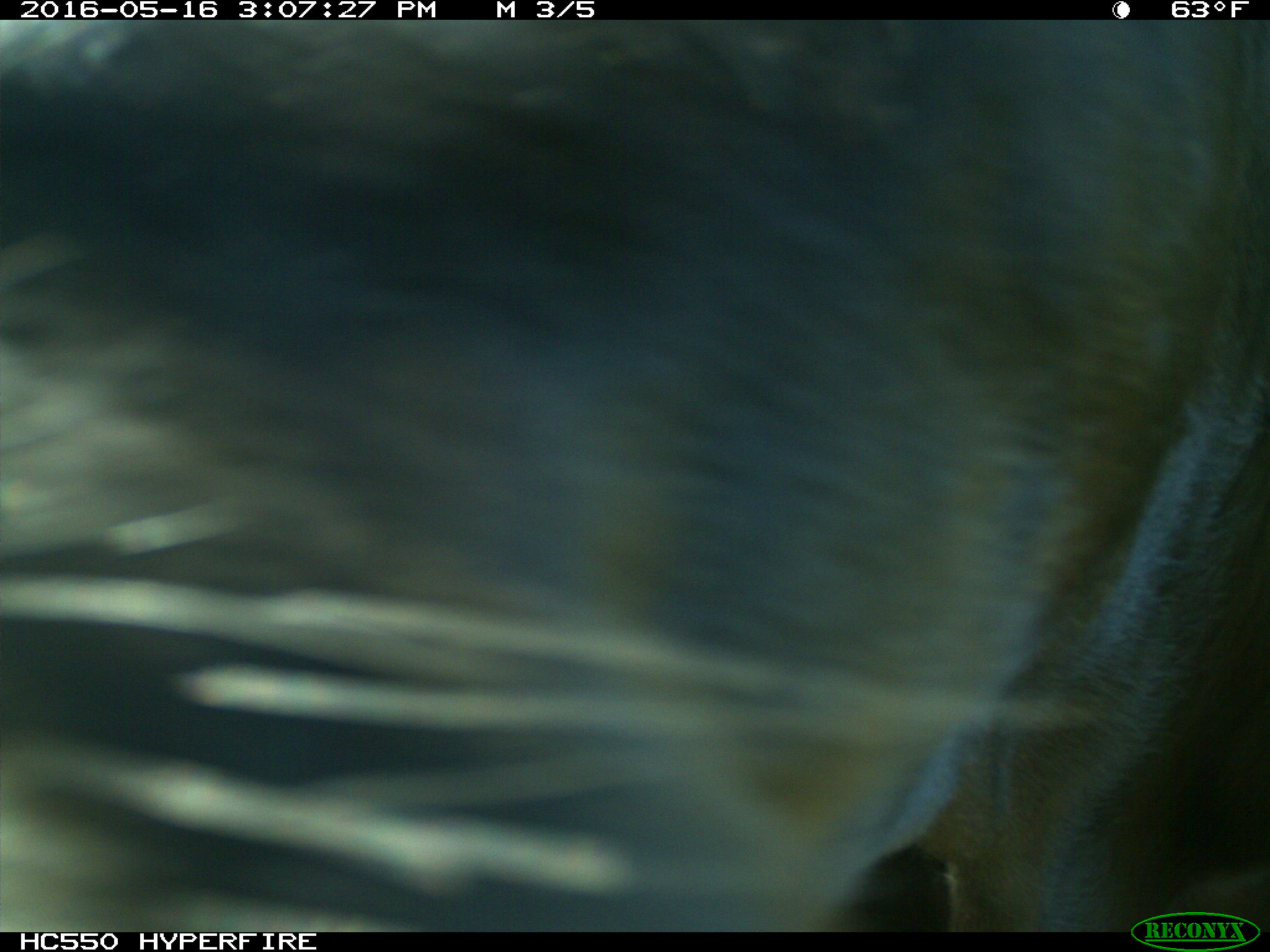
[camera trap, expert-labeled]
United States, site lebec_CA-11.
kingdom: Animalia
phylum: Chordata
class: Mammalia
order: Artiodactyla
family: Bovidae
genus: Bos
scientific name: Bos taurus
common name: domestic cow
Bos taurus (domestic cow).